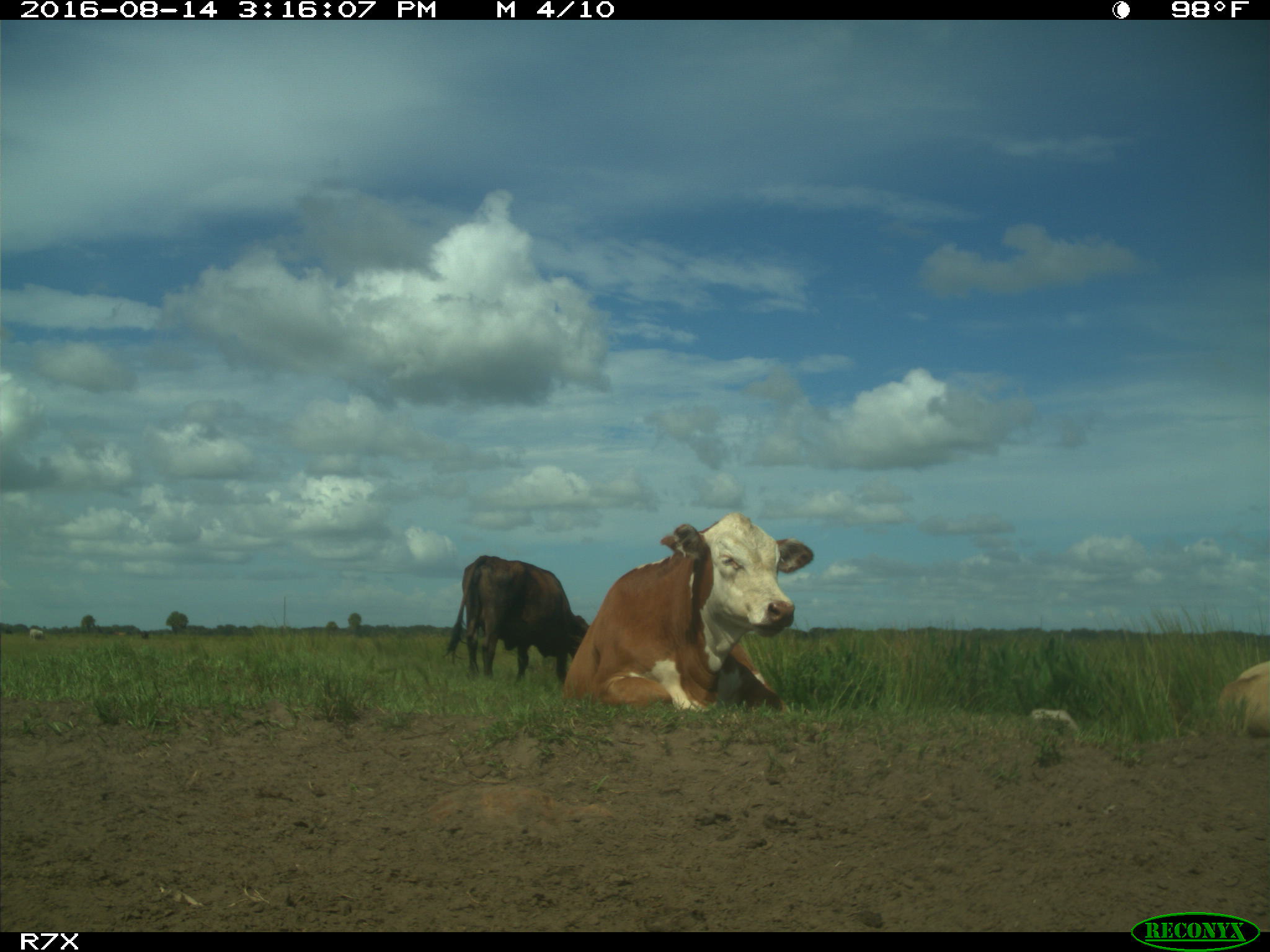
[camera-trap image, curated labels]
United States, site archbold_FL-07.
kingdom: Animalia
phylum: Chordata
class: Mammalia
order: Artiodactyla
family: Bovidae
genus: Bos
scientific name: Bos taurus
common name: domestic cow